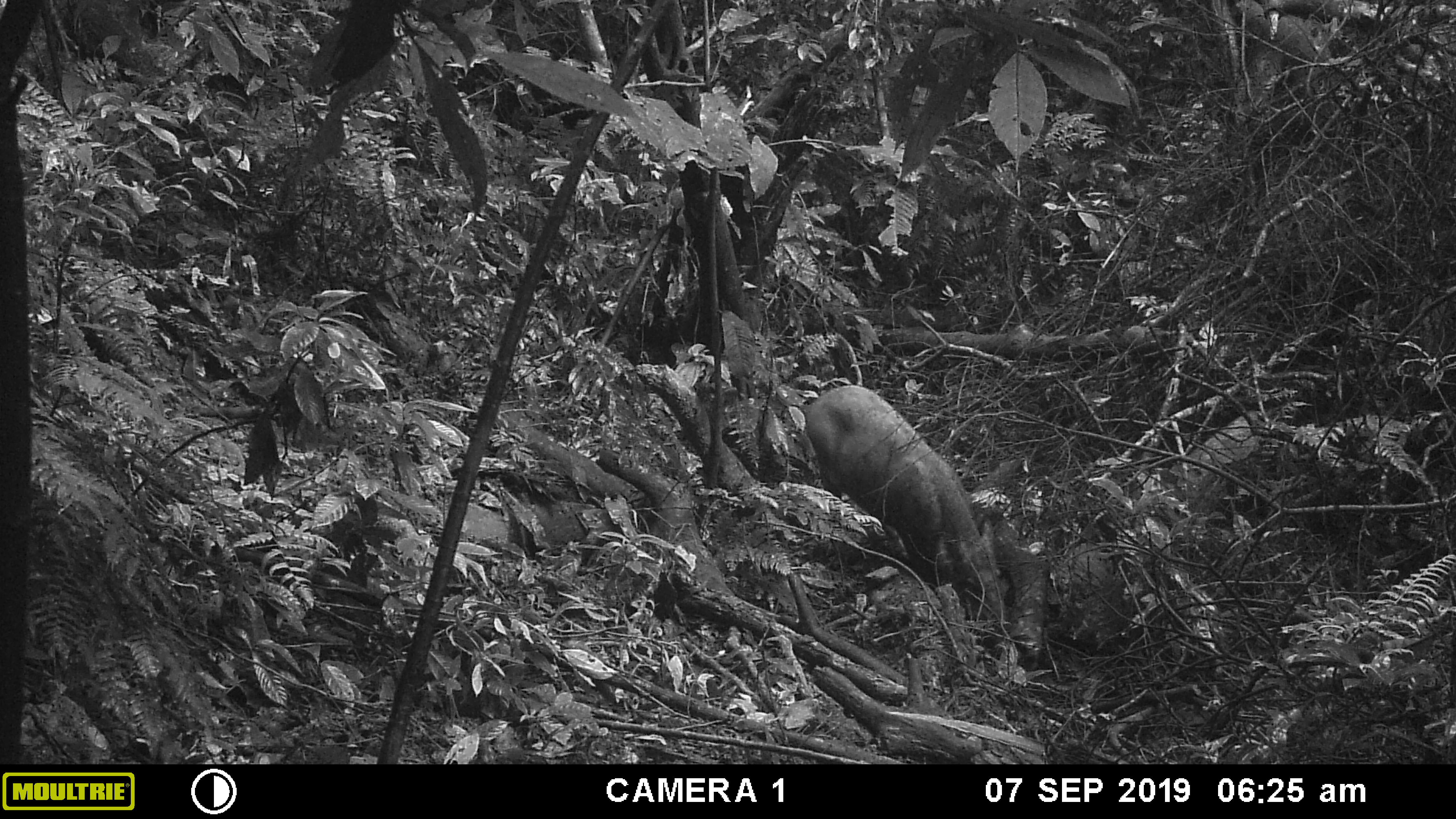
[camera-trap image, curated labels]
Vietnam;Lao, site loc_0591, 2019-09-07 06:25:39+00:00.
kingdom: Animalia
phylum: Chordata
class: Mammalia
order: Artiodactyla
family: Suidae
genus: Sus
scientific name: Sus scrofa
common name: eurasian wild pig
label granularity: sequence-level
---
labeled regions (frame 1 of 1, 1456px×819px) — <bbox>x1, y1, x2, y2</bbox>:
eurasian wild pig: <bbox>802, 383, 1009, 647</bbox>